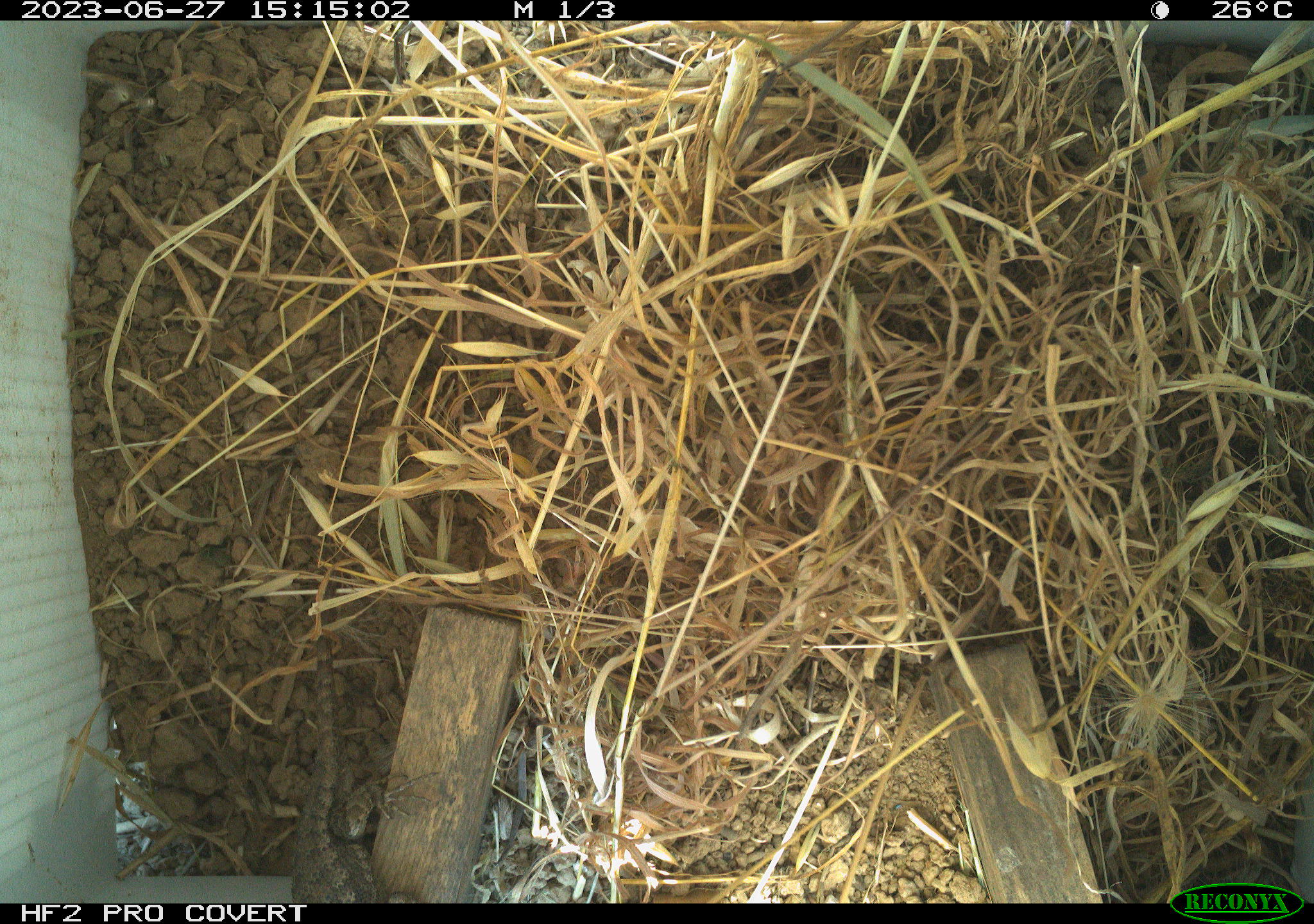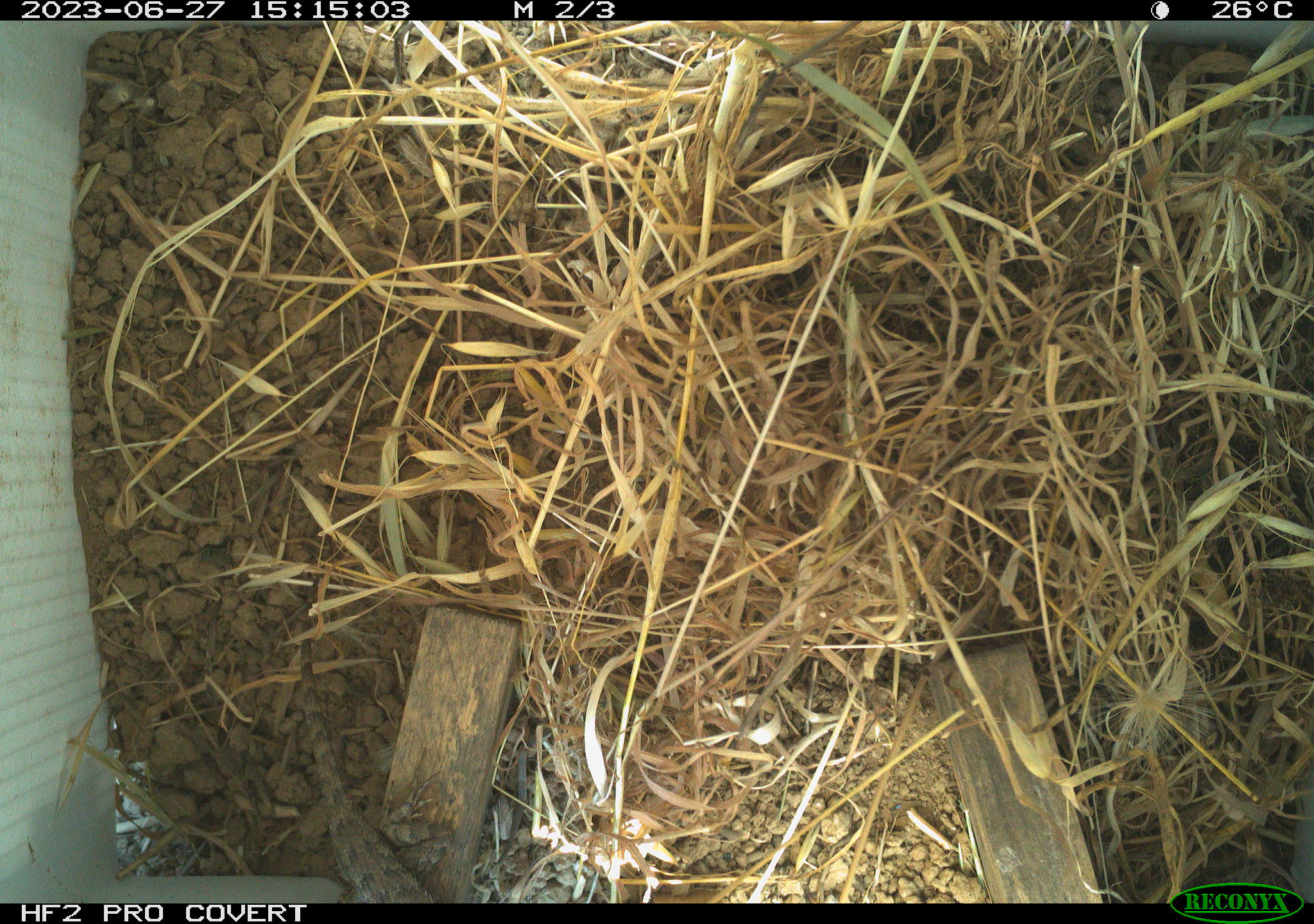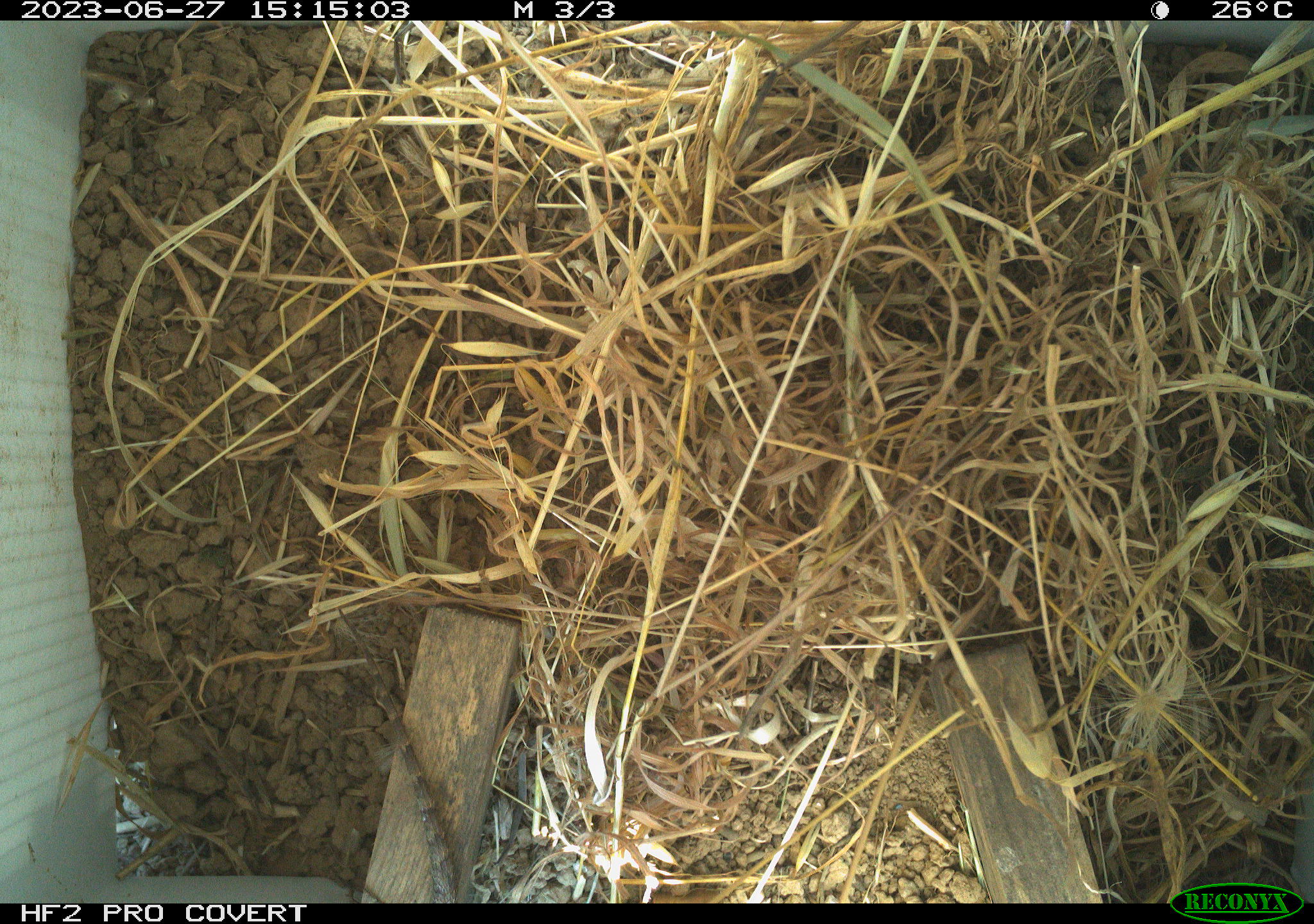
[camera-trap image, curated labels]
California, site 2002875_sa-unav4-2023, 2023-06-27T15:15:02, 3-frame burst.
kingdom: Animalia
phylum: Chordata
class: Reptilia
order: Squamata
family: Phrynosomatidae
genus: Sceloporus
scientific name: Sceloporus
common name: spiny lizards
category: sceloporus species